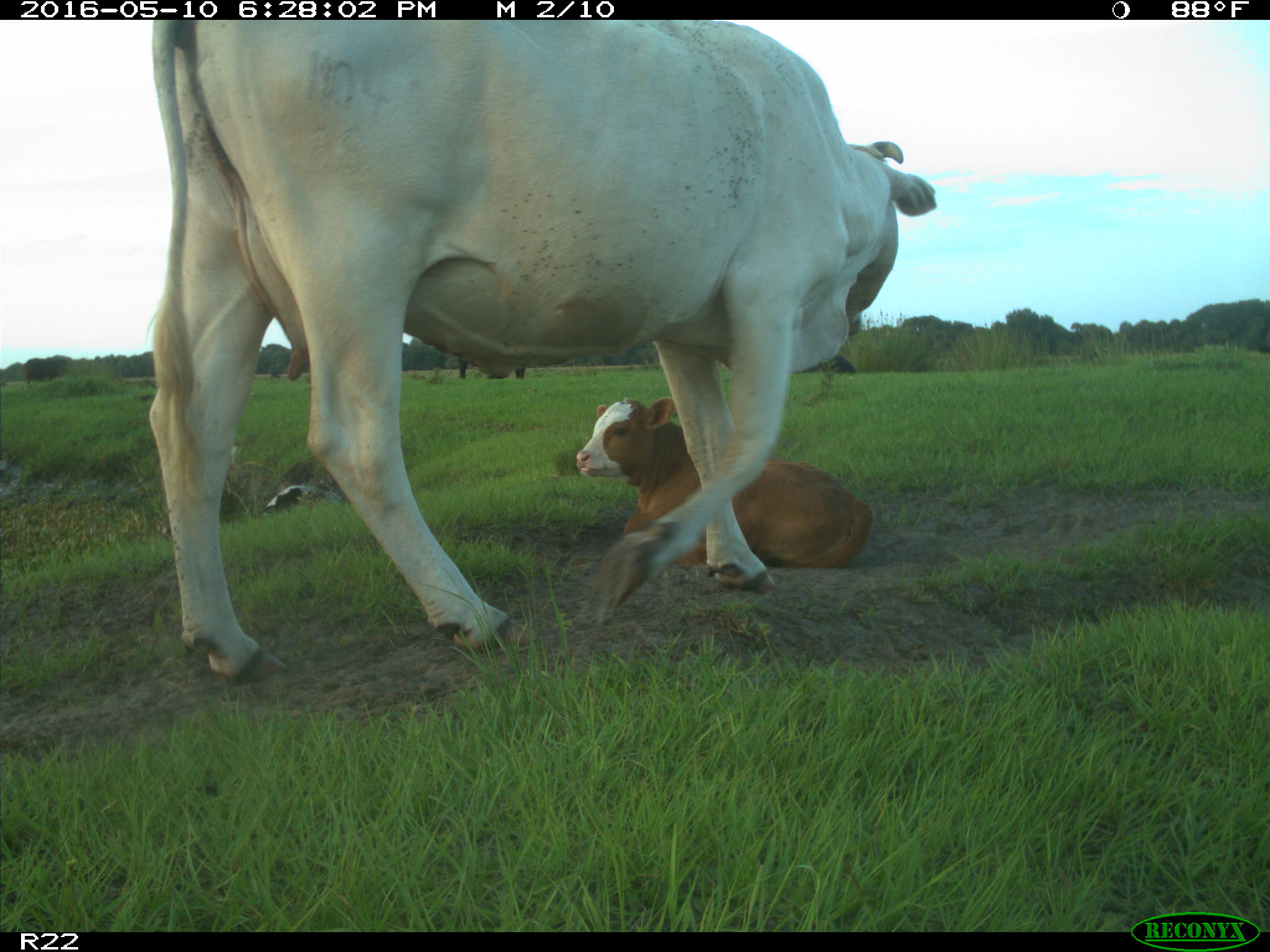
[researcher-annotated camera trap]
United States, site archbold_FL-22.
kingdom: Animalia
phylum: Chordata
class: Mammalia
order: Artiodactyla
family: Bovidae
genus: Bos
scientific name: Bos taurus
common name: domestic cow